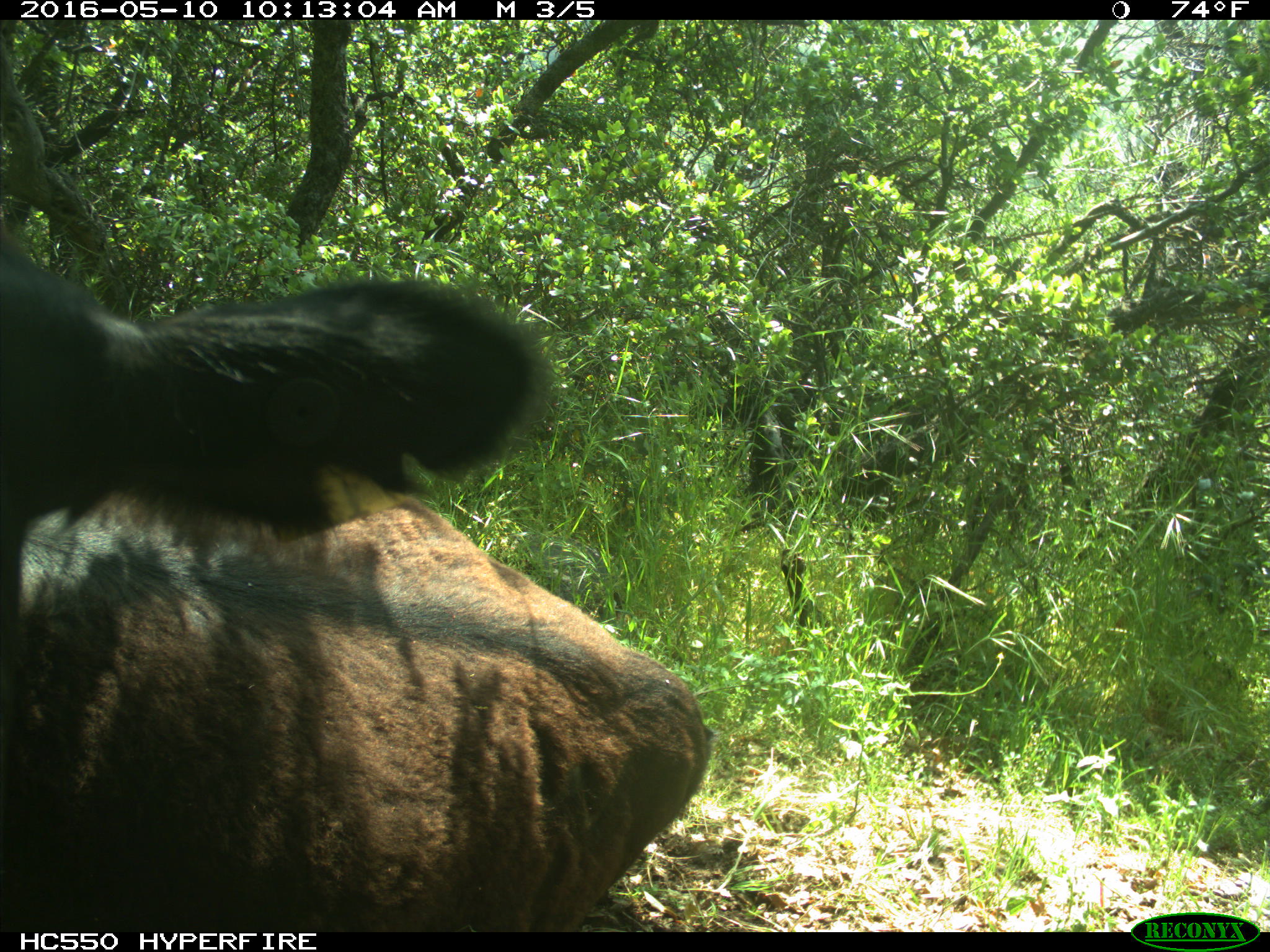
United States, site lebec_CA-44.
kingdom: Animalia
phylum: Chordata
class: Mammalia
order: Artiodactyla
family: Bovidae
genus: Bos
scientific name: Bos taurus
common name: domestic cow